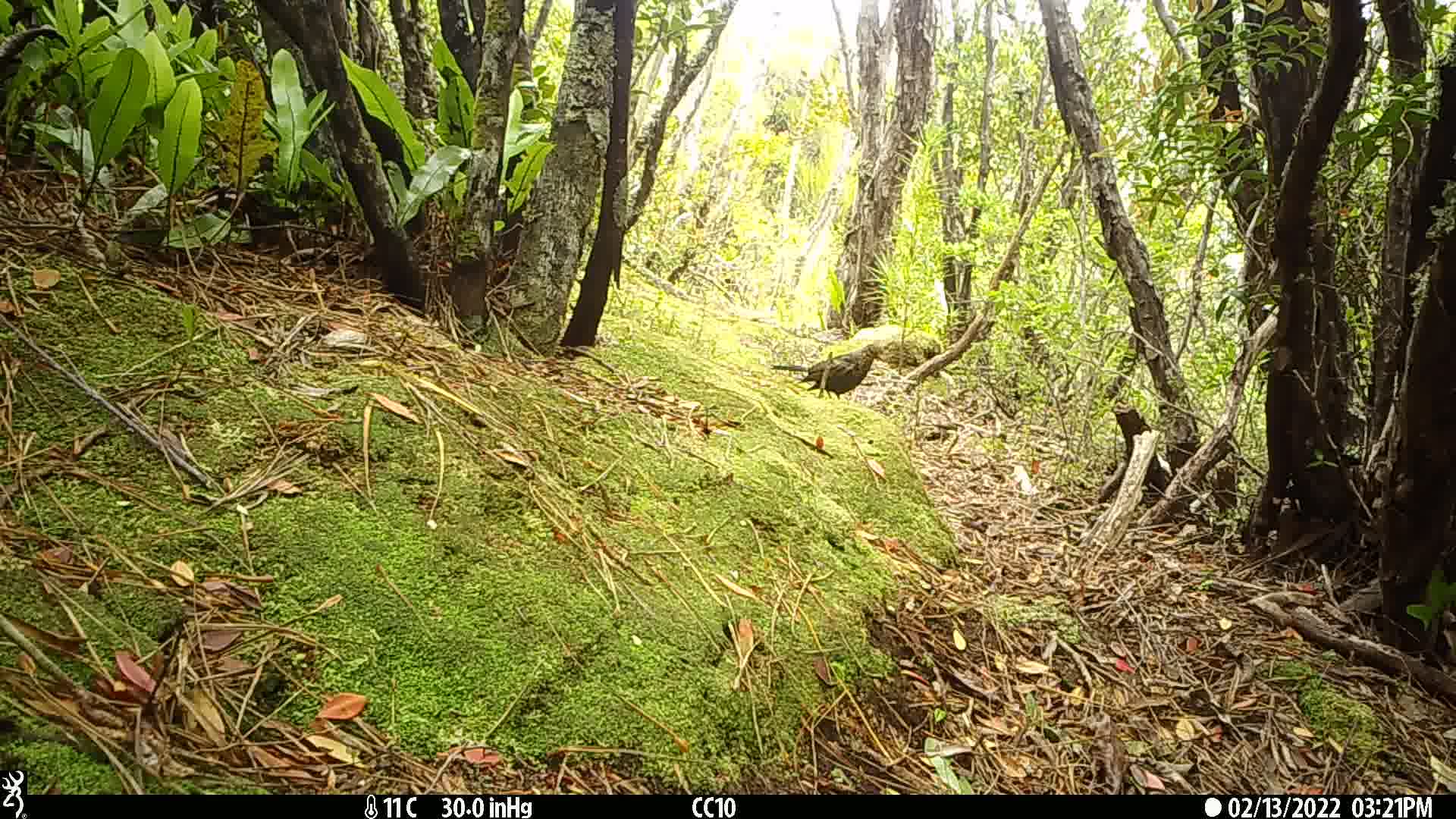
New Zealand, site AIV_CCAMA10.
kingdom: Animalia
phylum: Chordata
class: Aves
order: Passeriformes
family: Turdidae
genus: Turdus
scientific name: Turdus merula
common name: eurasian blackbird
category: blackbird